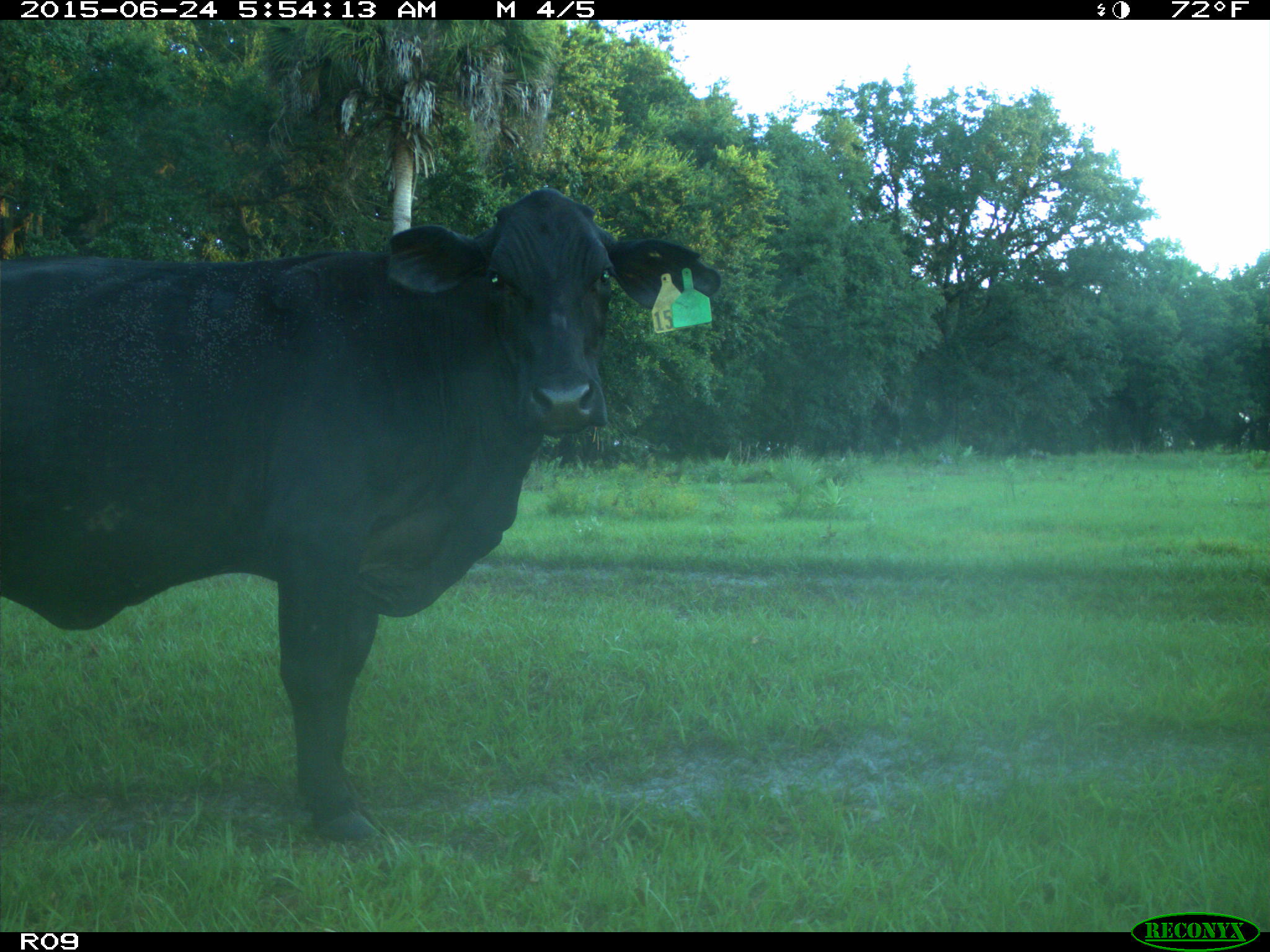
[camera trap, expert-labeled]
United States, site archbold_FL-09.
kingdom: Animalia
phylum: Chordata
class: Mammalia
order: Artiodactyla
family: Bovidae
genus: Bos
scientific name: Bos taurus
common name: domestic cow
Bos taurus (domestic cow).